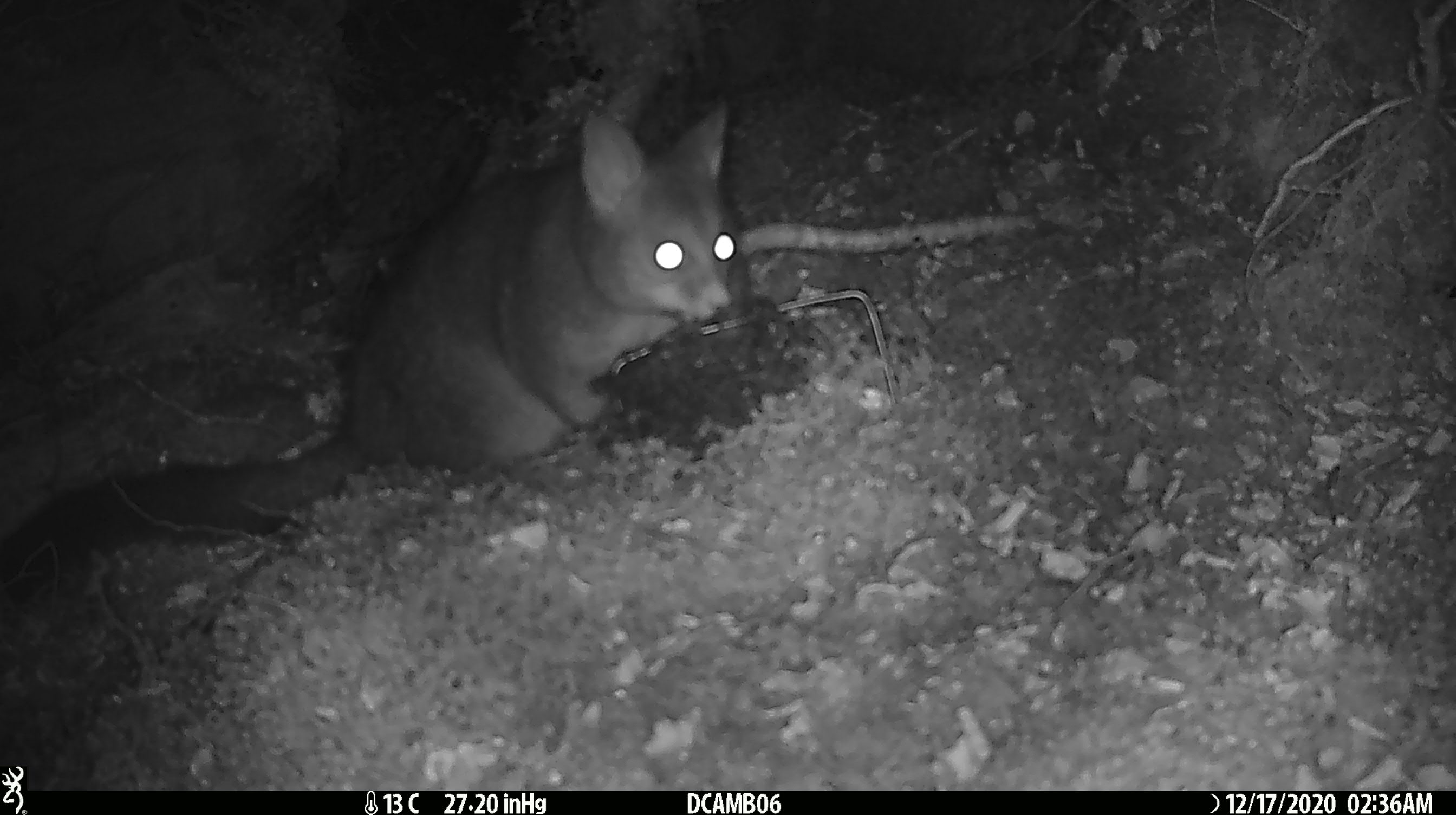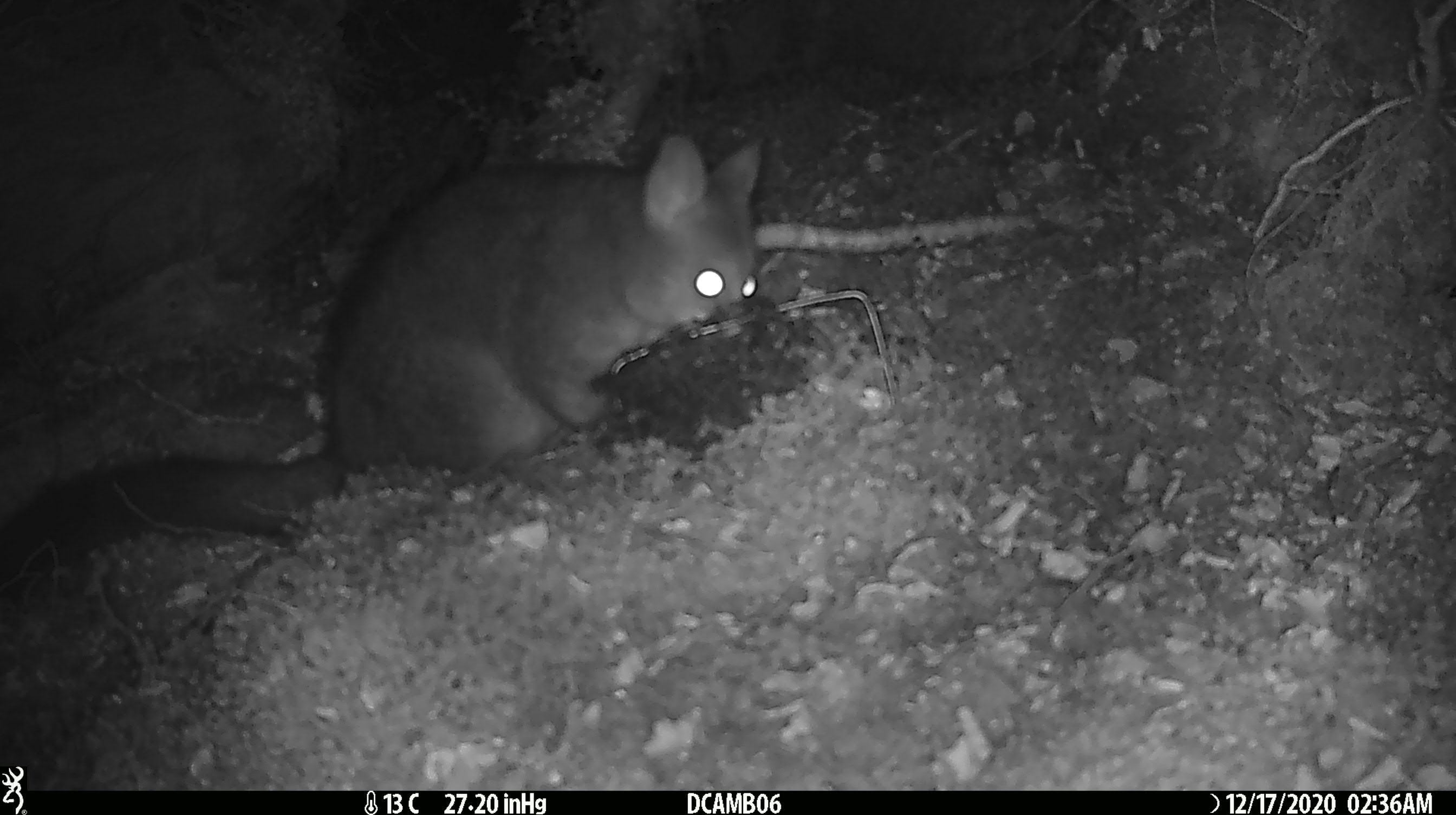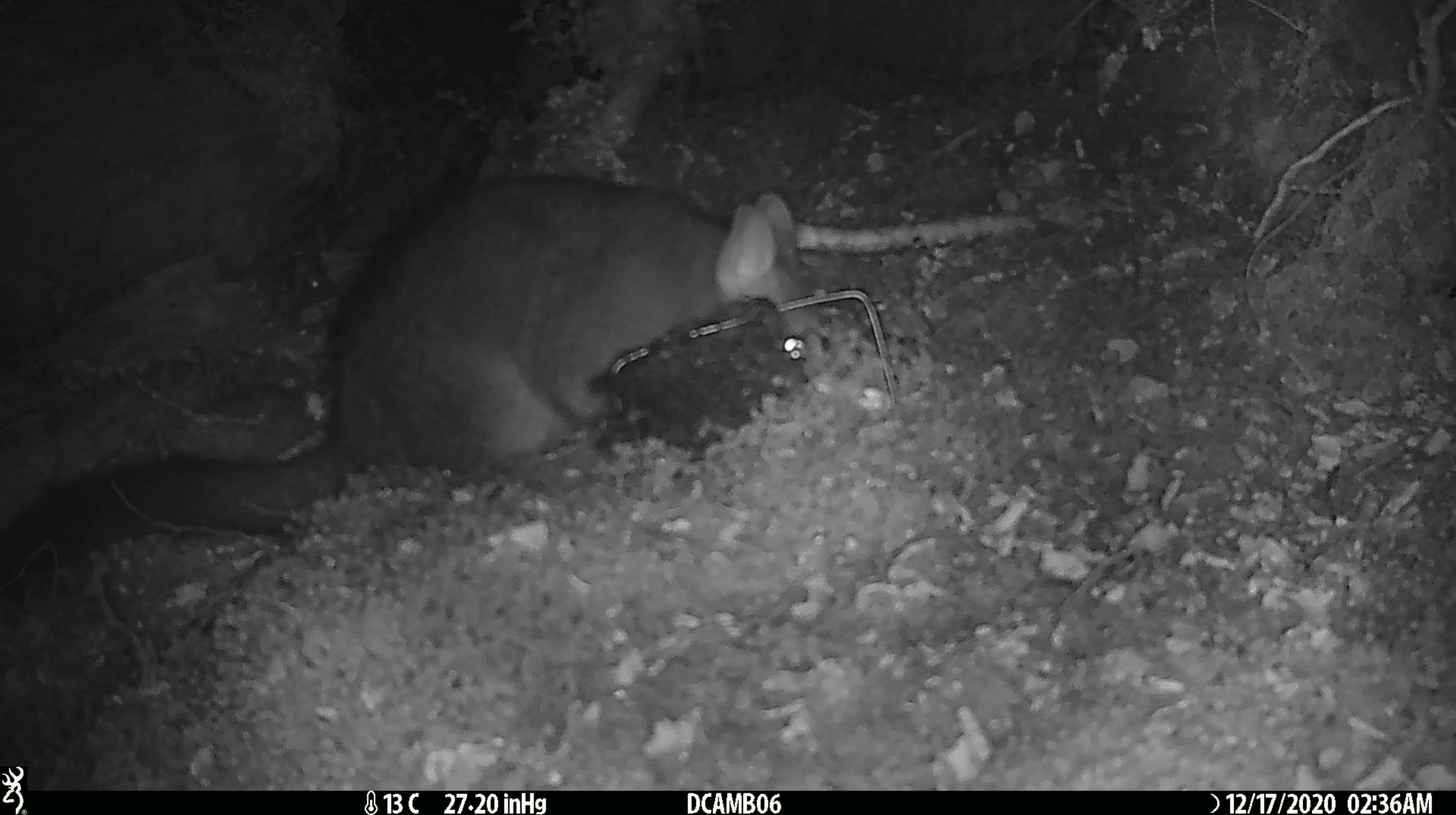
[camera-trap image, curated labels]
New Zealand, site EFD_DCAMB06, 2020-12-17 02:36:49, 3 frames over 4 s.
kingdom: Animalia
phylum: Chordata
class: Mammalia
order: Diprotodontia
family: Phalangeridae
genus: Trichosurus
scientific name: Trichosurus vulpecula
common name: common brushtail possum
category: possum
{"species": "possum (common brushtail possum) (Trichosurus vulpecula)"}